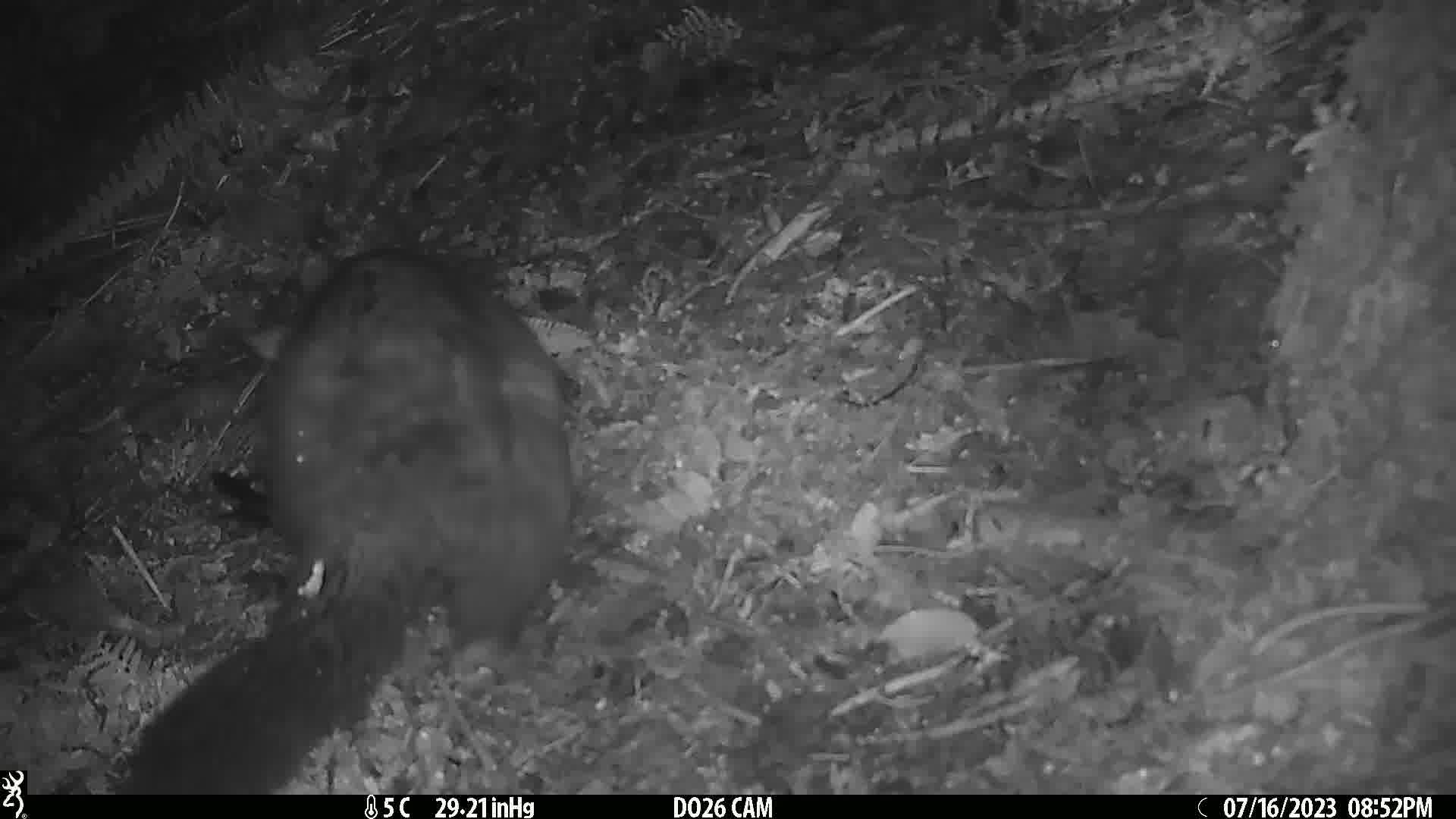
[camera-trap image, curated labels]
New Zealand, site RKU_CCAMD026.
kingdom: Animalia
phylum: Chordata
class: Mammalia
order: Diprotodontia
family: Phalangeridae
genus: Trichosurus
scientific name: Trichosurus vulpecula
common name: common brushtail possum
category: possum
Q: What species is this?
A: Possum (common brushtail possum) (Trichosurus vulpecula).